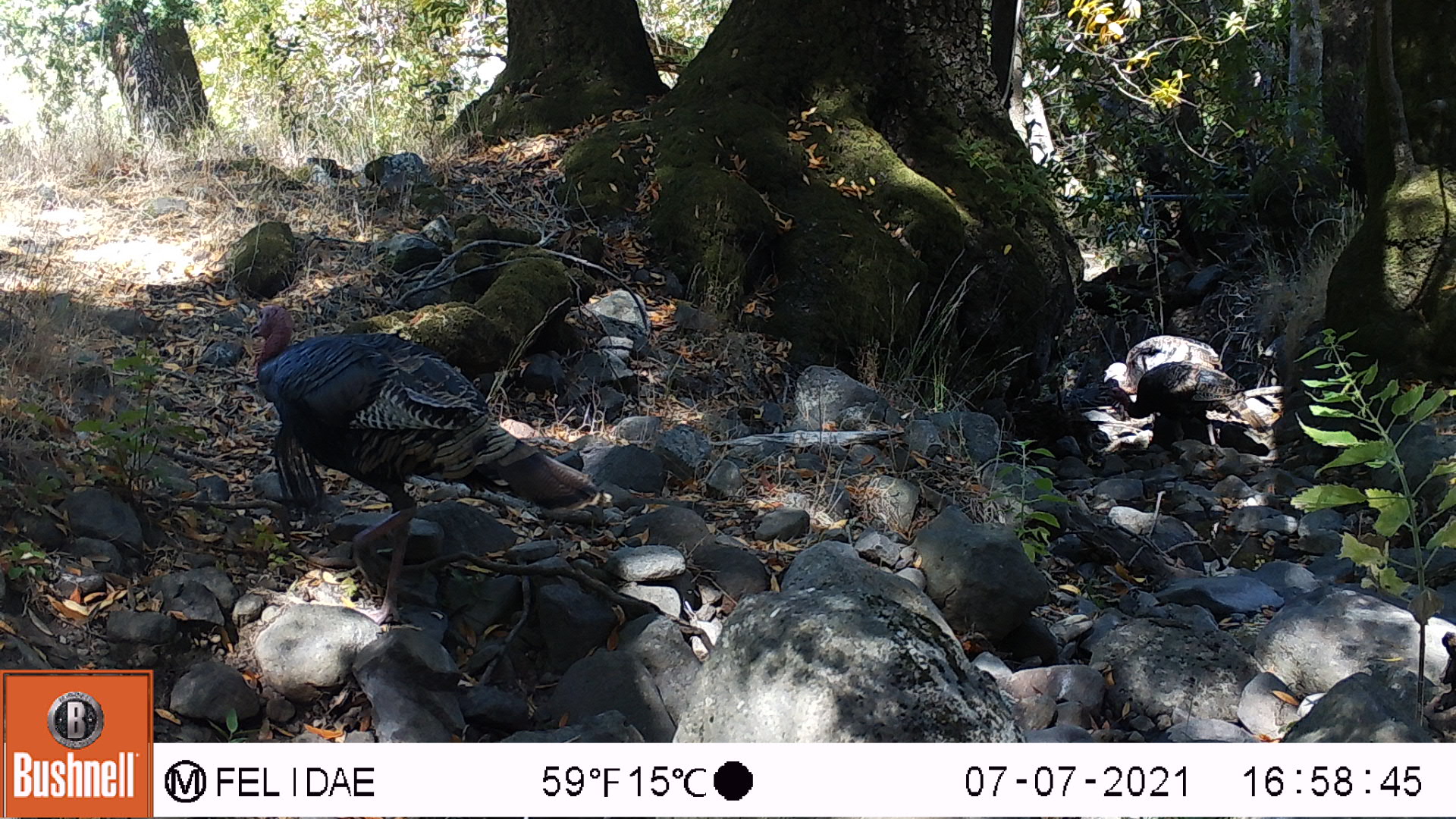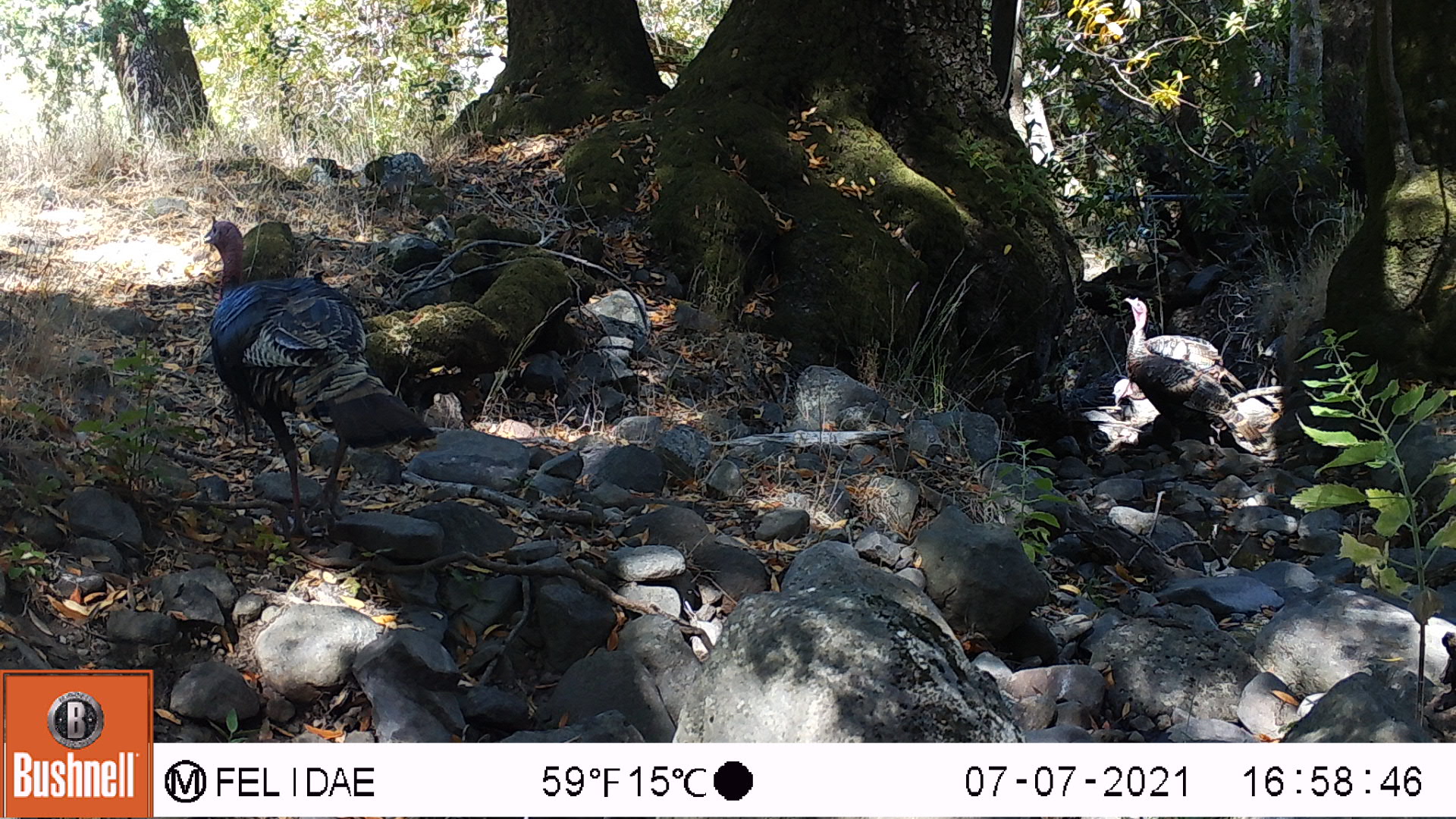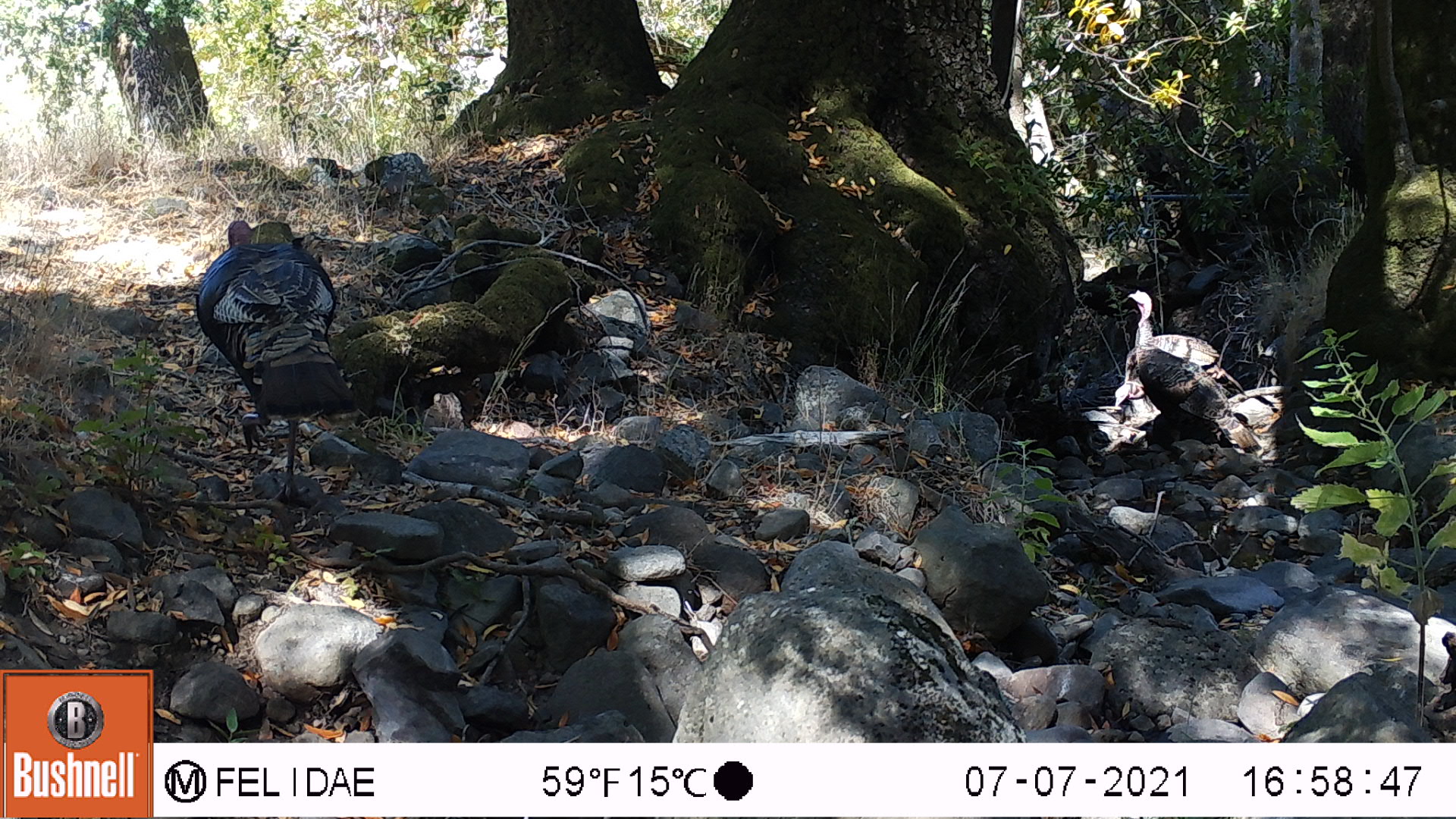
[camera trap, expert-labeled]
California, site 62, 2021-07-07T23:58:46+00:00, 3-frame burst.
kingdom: Animalia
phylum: Chordata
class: Aves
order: Galliformes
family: Phasianidae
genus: Meleagris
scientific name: Meleagris gallopavo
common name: turkey